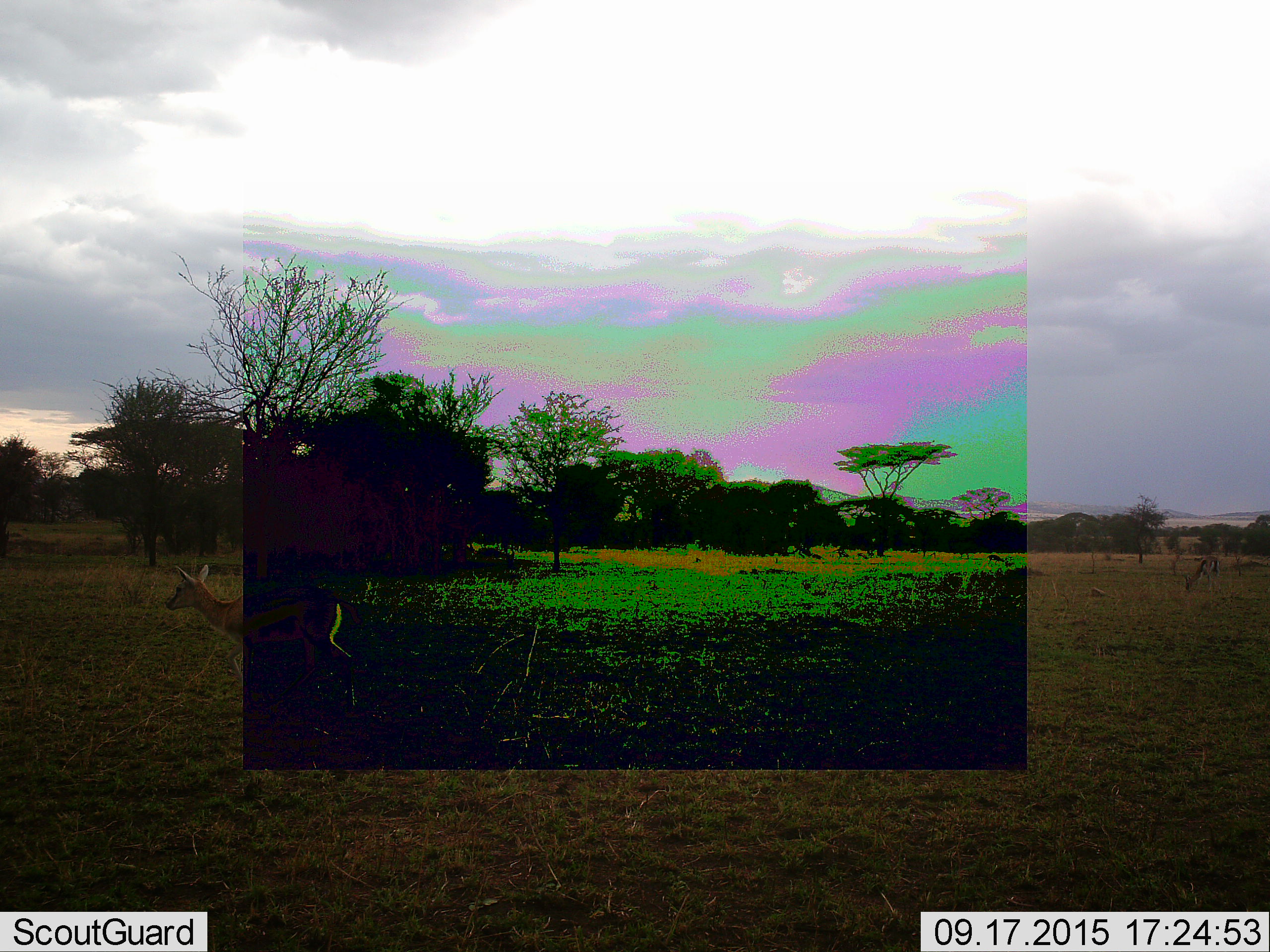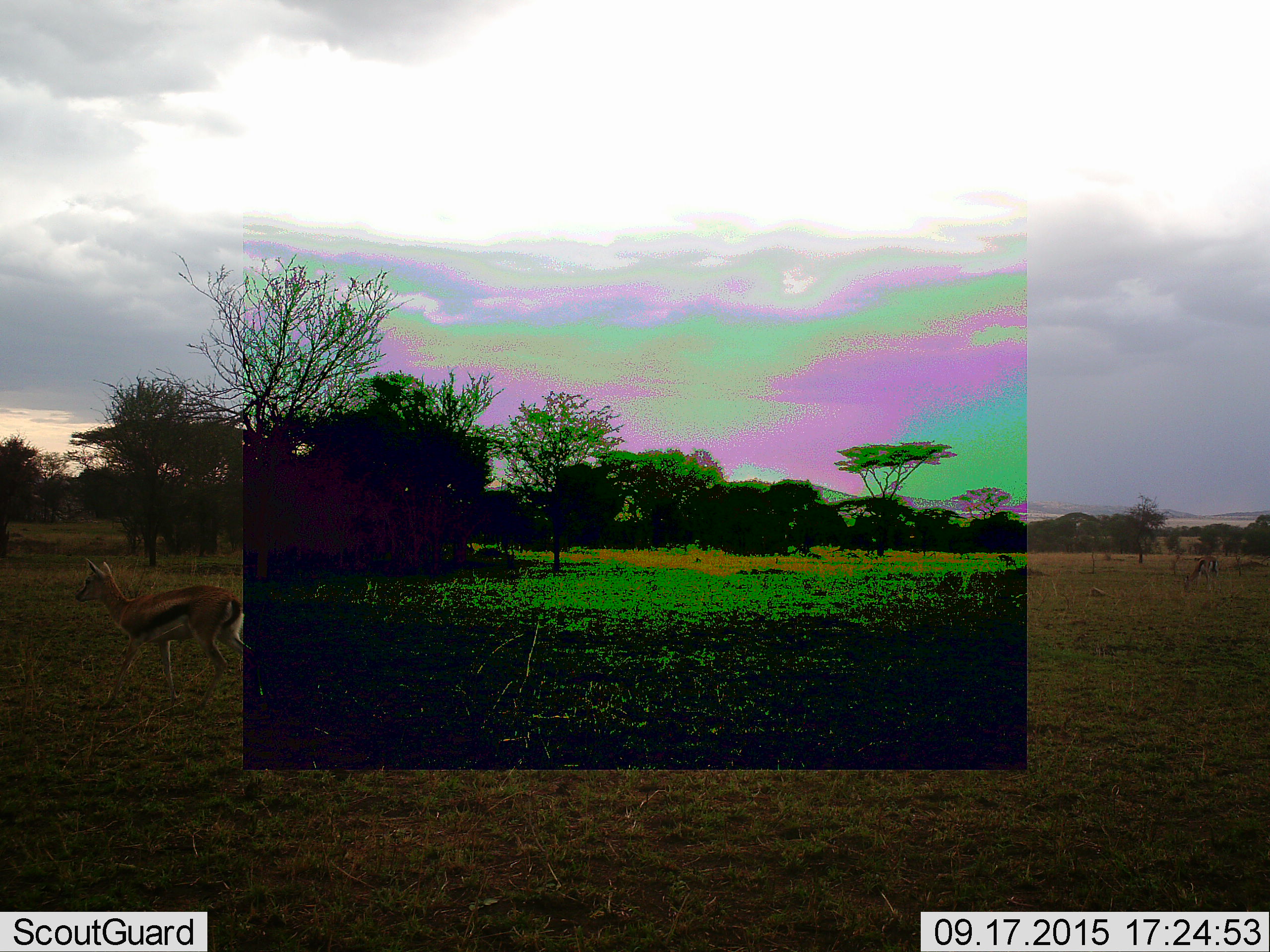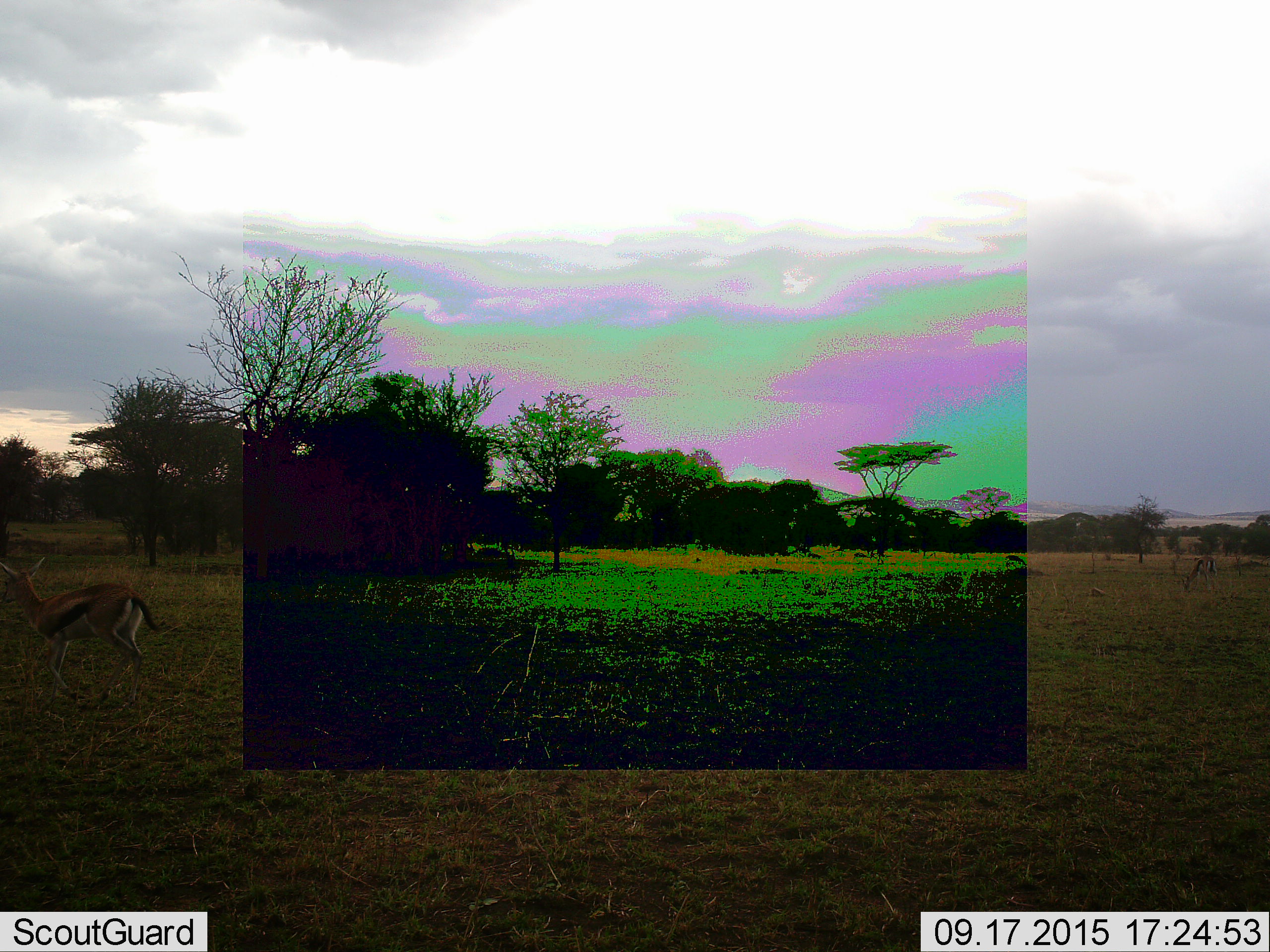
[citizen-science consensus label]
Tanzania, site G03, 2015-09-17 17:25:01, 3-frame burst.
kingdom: Animalia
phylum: Chordata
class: Mammalia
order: Artiodactyla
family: Bovidae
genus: Eudorcas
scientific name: Eudorcas thomsonii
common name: thomson's gazelle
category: gazellethomsons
Gazellethomsons (thomson's gazelle) (Eudorcas thomsonii), count 3. Behavior (volunteer vote fractions): standing 38%, resting 0%, moving 94%, interacting 0%. Young present (vote fraction): 0%. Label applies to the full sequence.